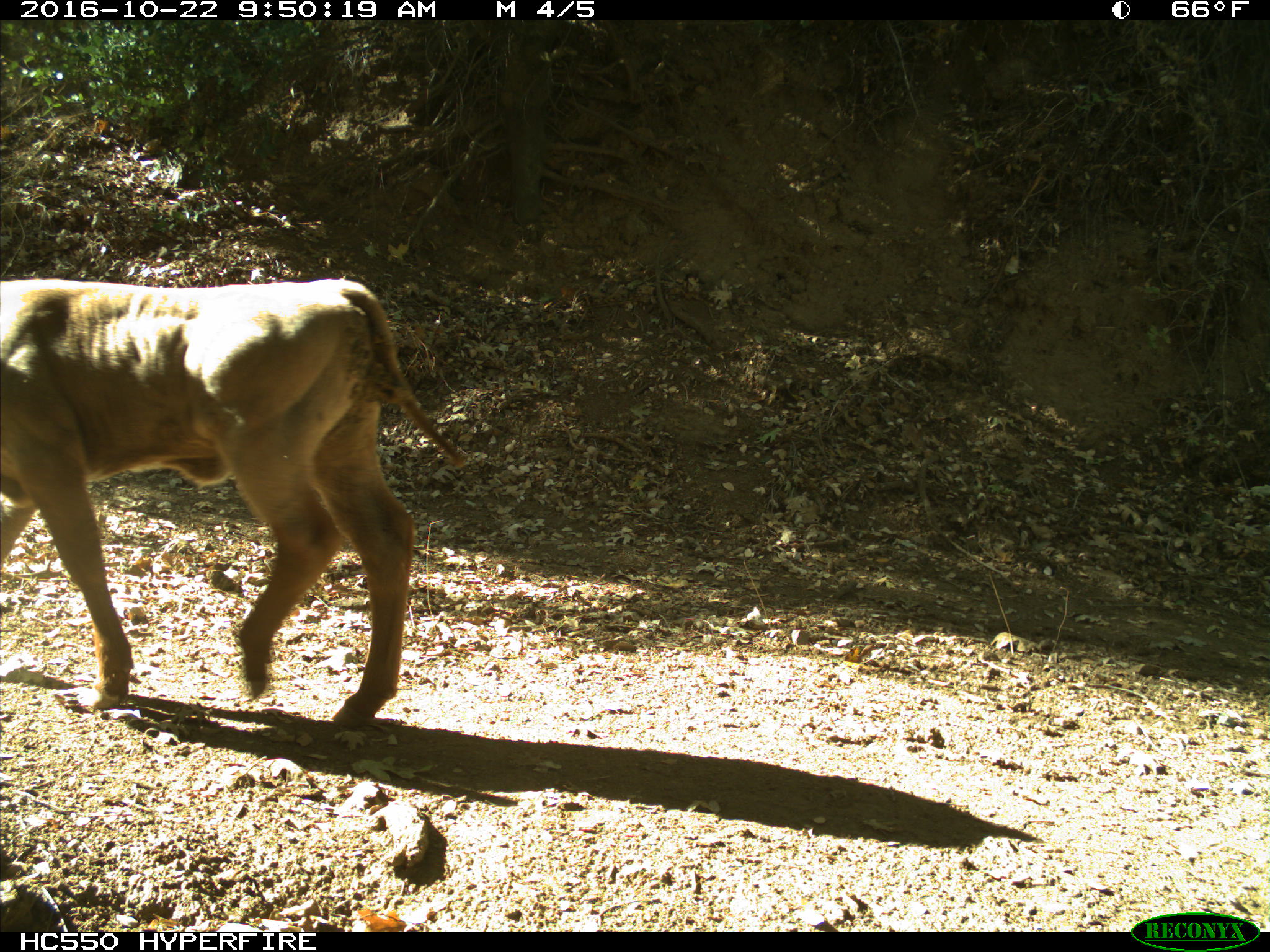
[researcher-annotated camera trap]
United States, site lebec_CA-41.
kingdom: Animalia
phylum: Chordata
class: Mammalia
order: Artiodactyla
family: Bovidae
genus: Bos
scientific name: Bos taurus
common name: domestic cow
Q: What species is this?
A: Bos taurus (domestic cow).